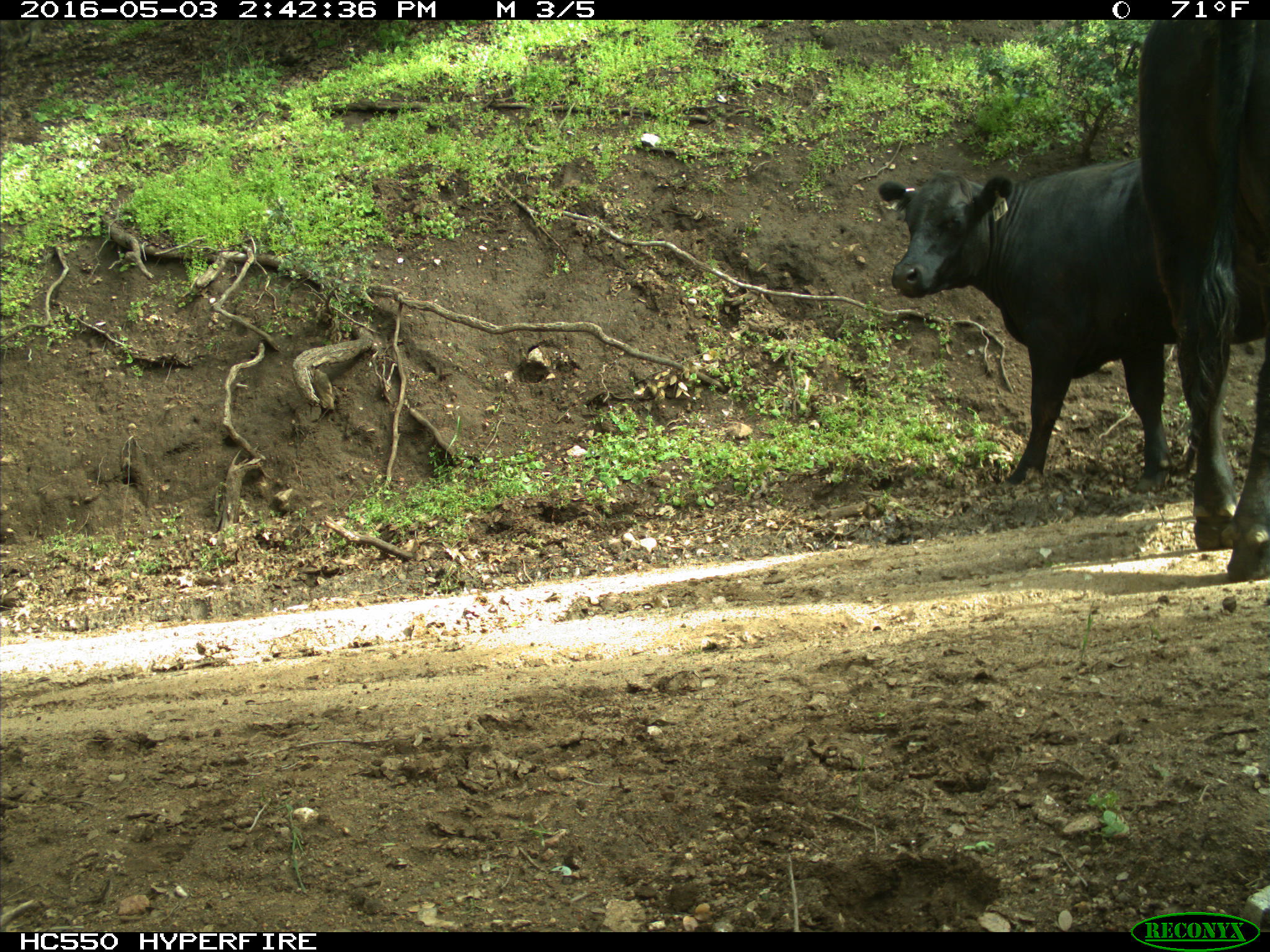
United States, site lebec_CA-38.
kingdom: Animalia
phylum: Chordata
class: Mammalia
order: Artiodactyla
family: Bovidae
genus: Bos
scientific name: Bos taurus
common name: domestic cow